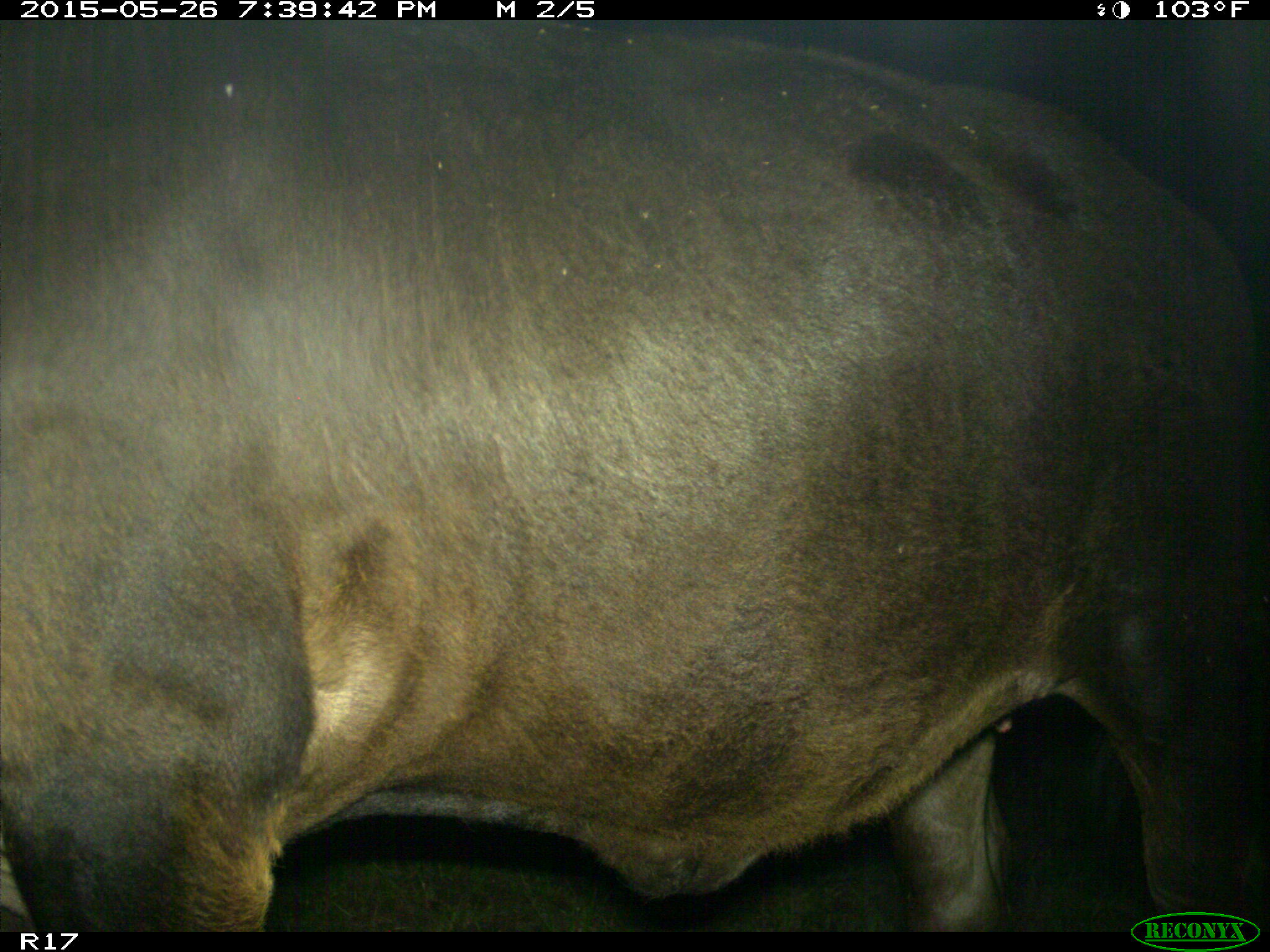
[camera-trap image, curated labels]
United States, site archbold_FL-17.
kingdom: Animalia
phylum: Chordata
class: Mammalia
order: Artiodactyla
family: Bovidae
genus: Bos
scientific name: Bos taurus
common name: domestic cow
Bos taurus (domestic cow).